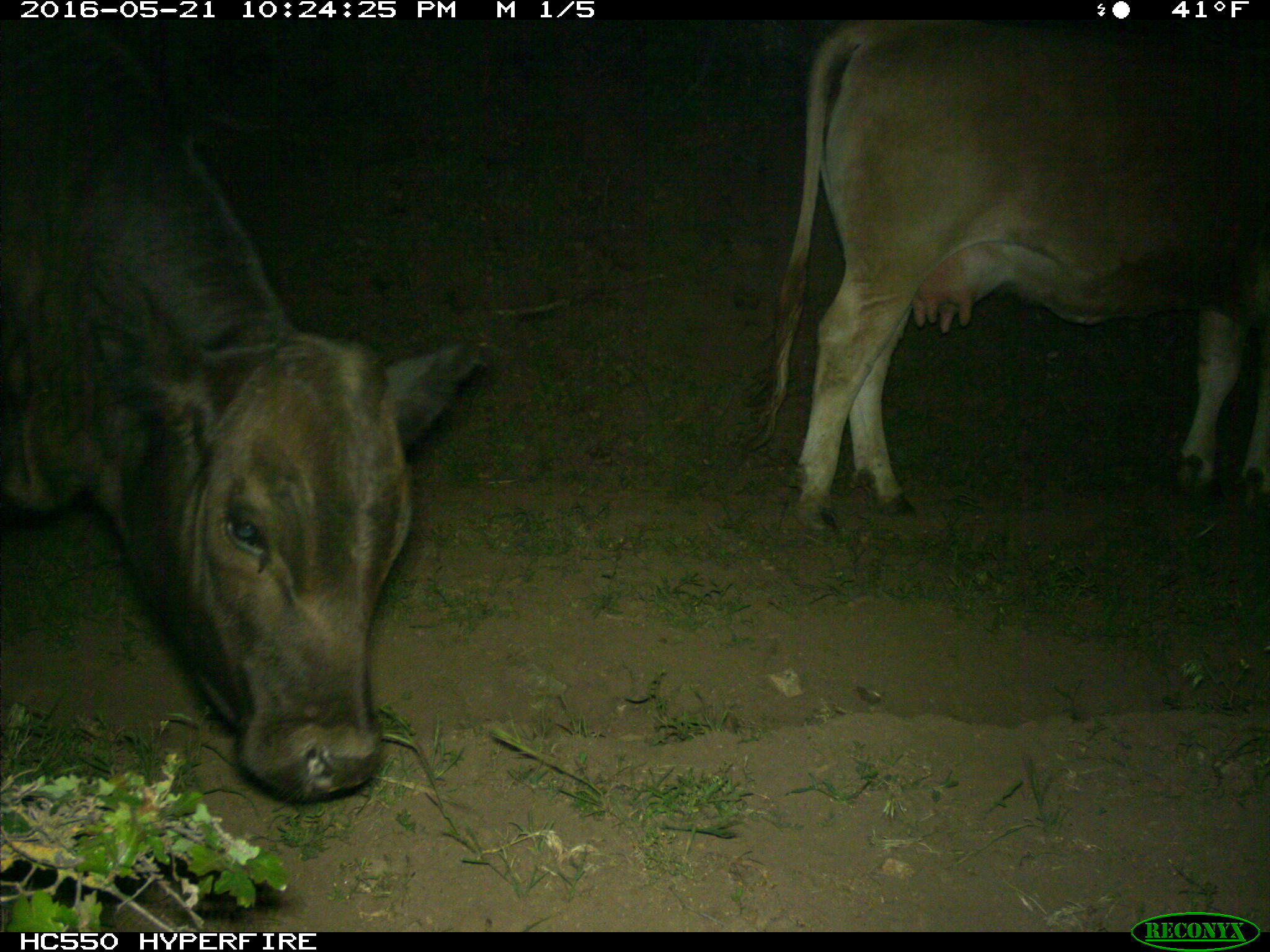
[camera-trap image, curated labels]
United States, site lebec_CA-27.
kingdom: Animalia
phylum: Chordata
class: Mammalia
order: Artiodactyla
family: Bovidae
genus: Bos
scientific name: Bos taurus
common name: domestic cow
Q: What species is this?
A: Bos taurus (domestic cow).